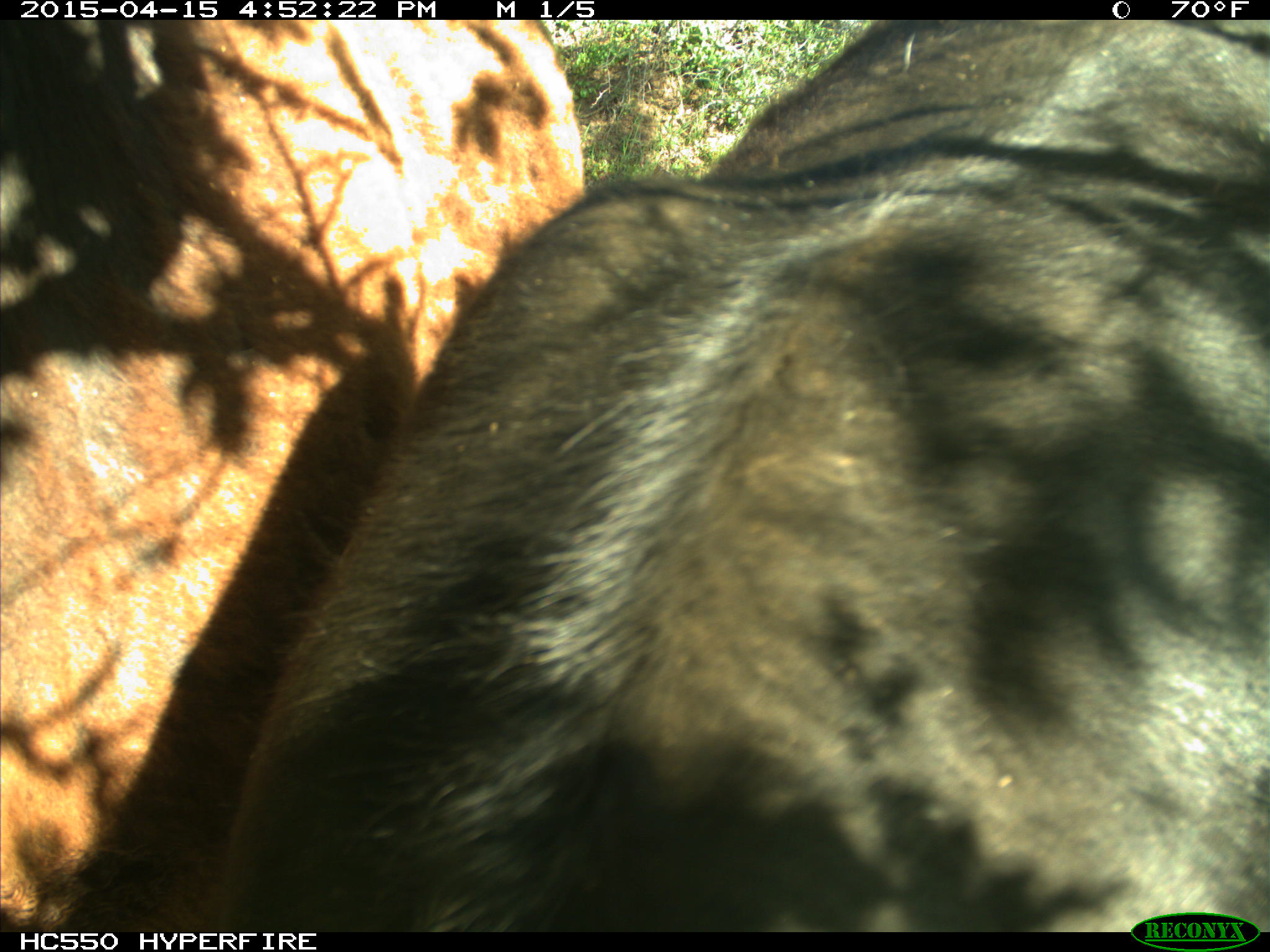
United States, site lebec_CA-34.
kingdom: Animalia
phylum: Chordata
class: Mammalia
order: Artiodactyla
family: Bovidae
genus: Bos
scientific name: Bos taurus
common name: domestic cow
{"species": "Bos taurus (domestic cow)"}